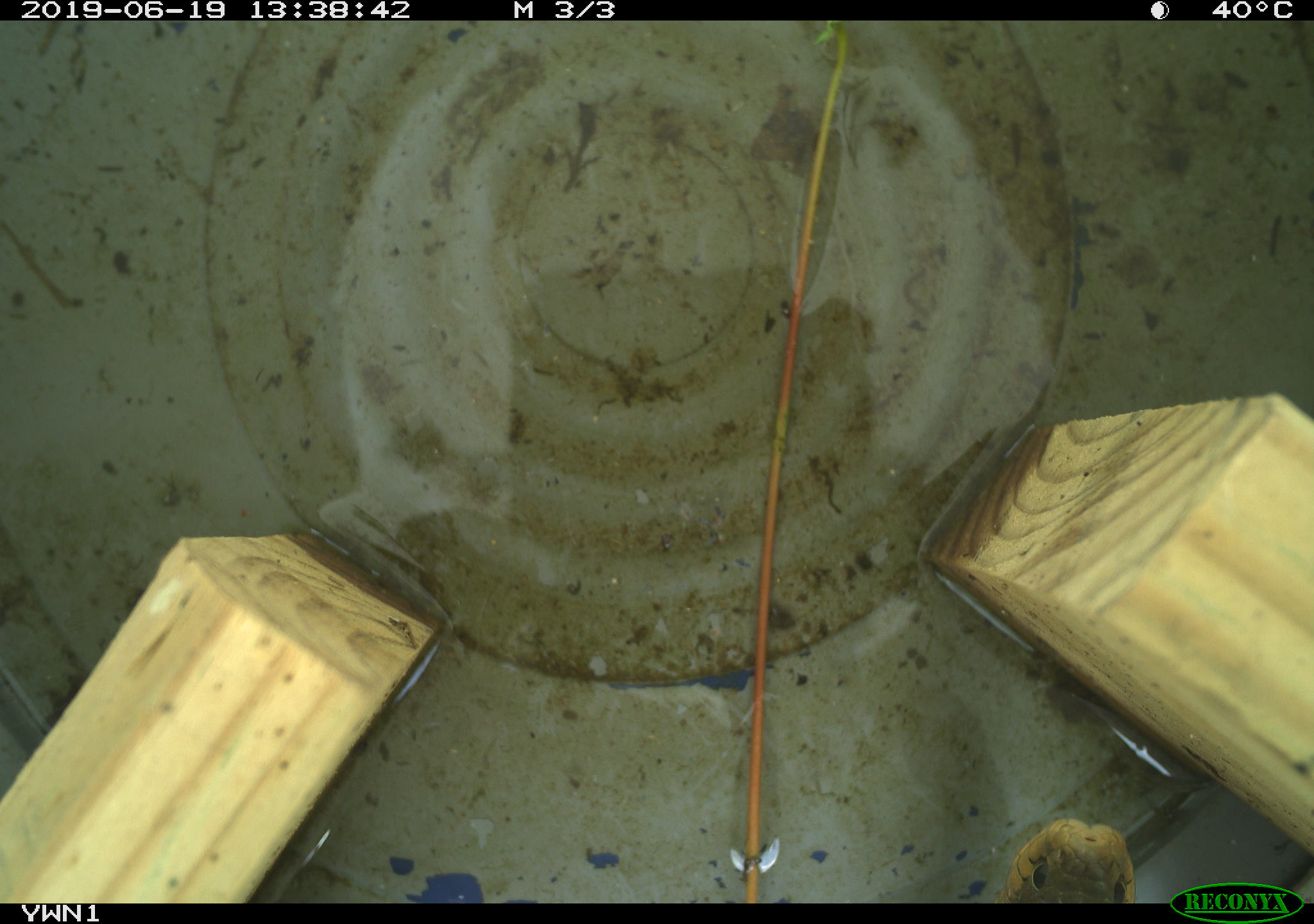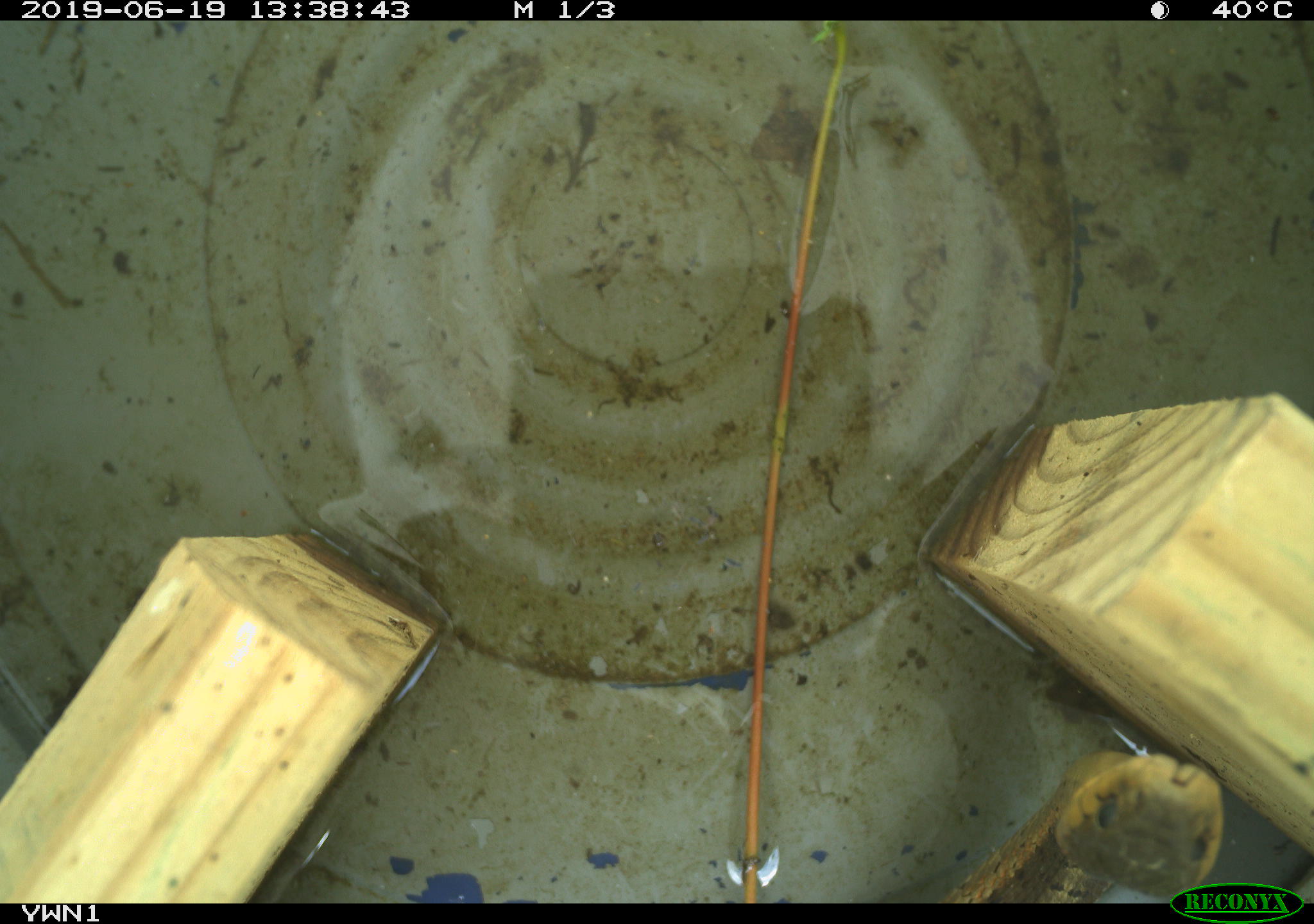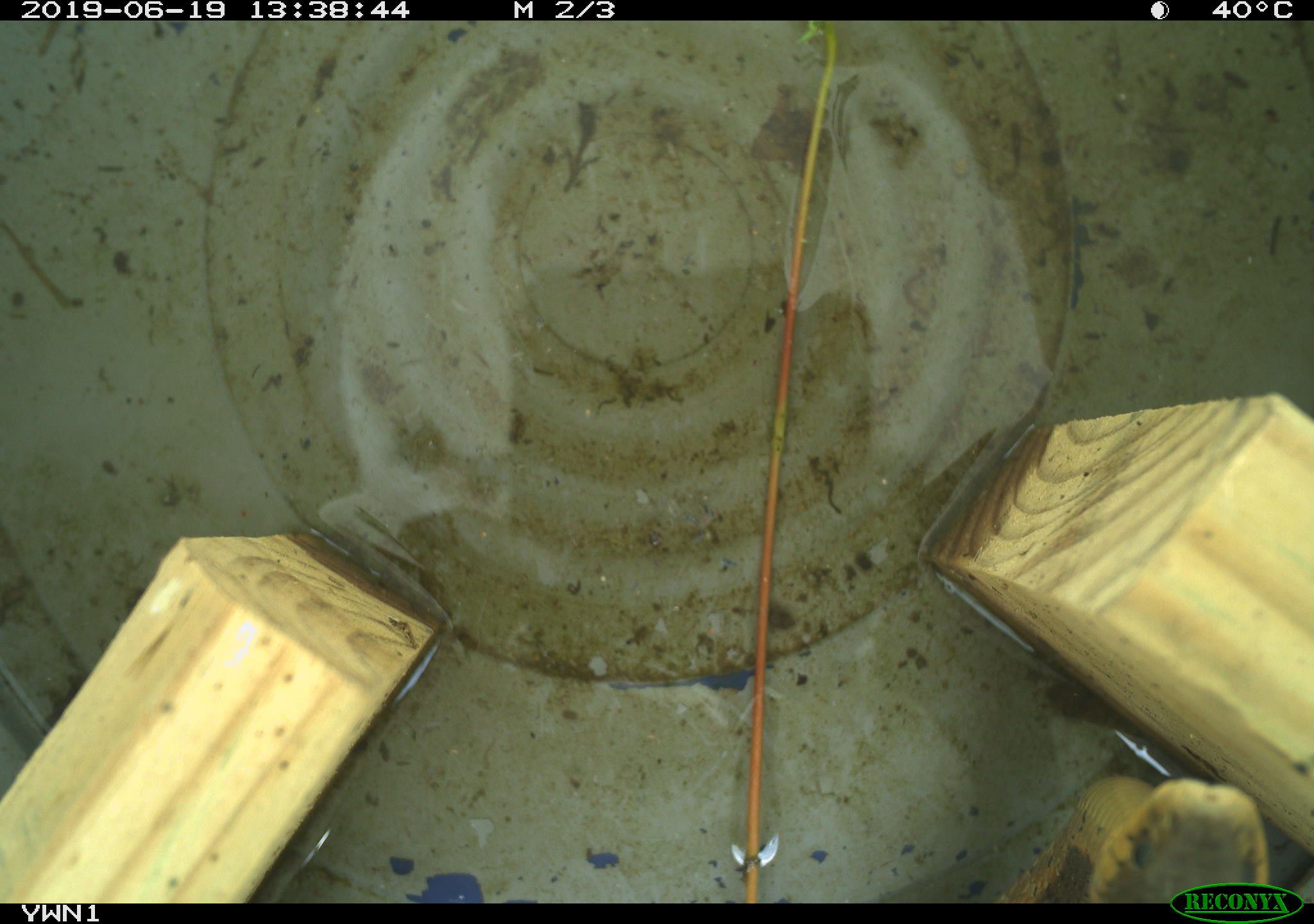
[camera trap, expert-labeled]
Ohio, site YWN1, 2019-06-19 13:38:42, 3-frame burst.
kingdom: Animalia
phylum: Chordata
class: Reptilia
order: Squamata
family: Colubridae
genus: Thamnophis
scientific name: Thamnophis sirtalis sirtalis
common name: eastern gartersnake